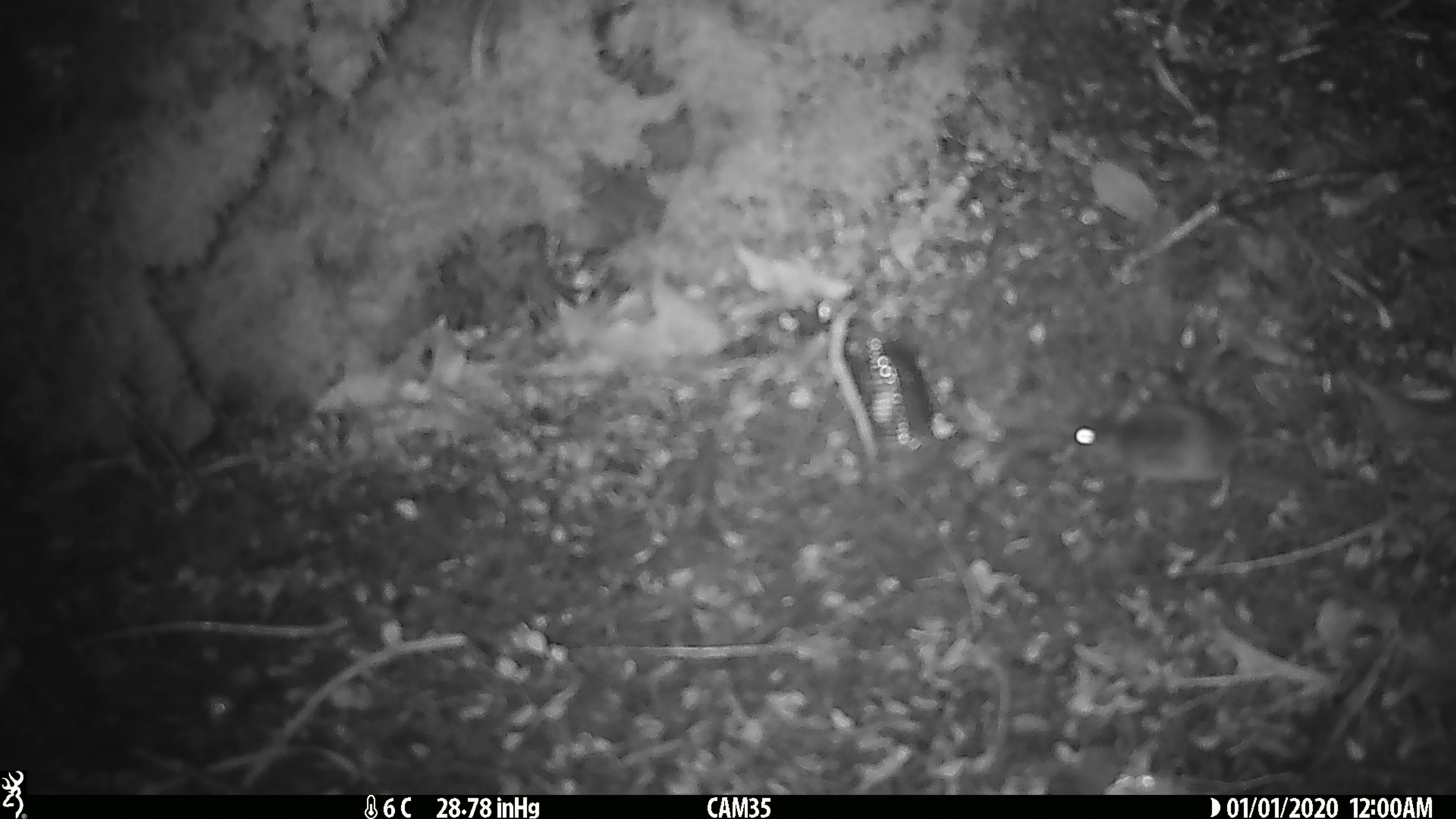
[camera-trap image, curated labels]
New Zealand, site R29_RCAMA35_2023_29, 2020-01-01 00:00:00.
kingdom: Animalia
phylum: Chordata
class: Mammalia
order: Rodentia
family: Muridae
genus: Mus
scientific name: Mus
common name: mouse